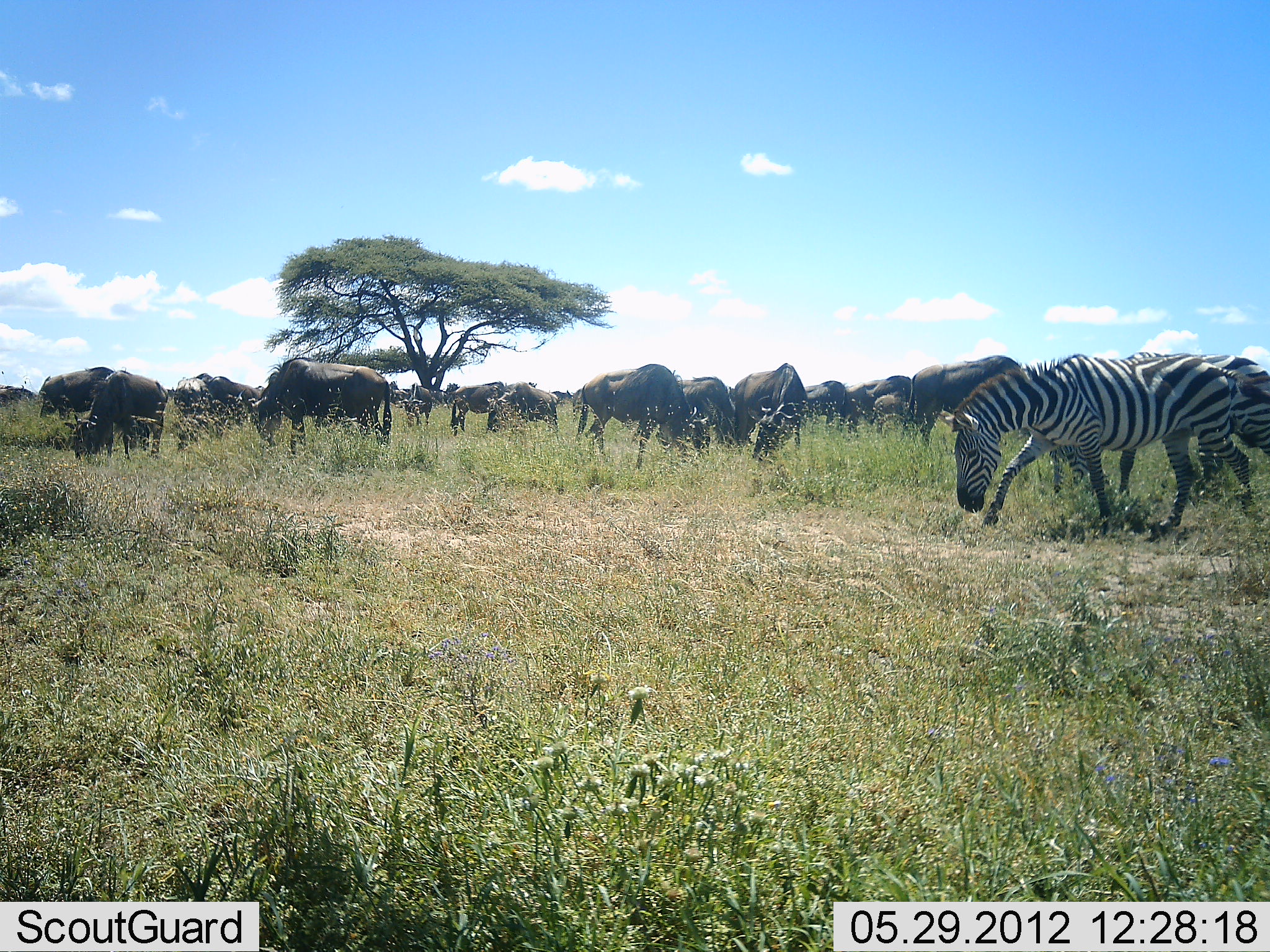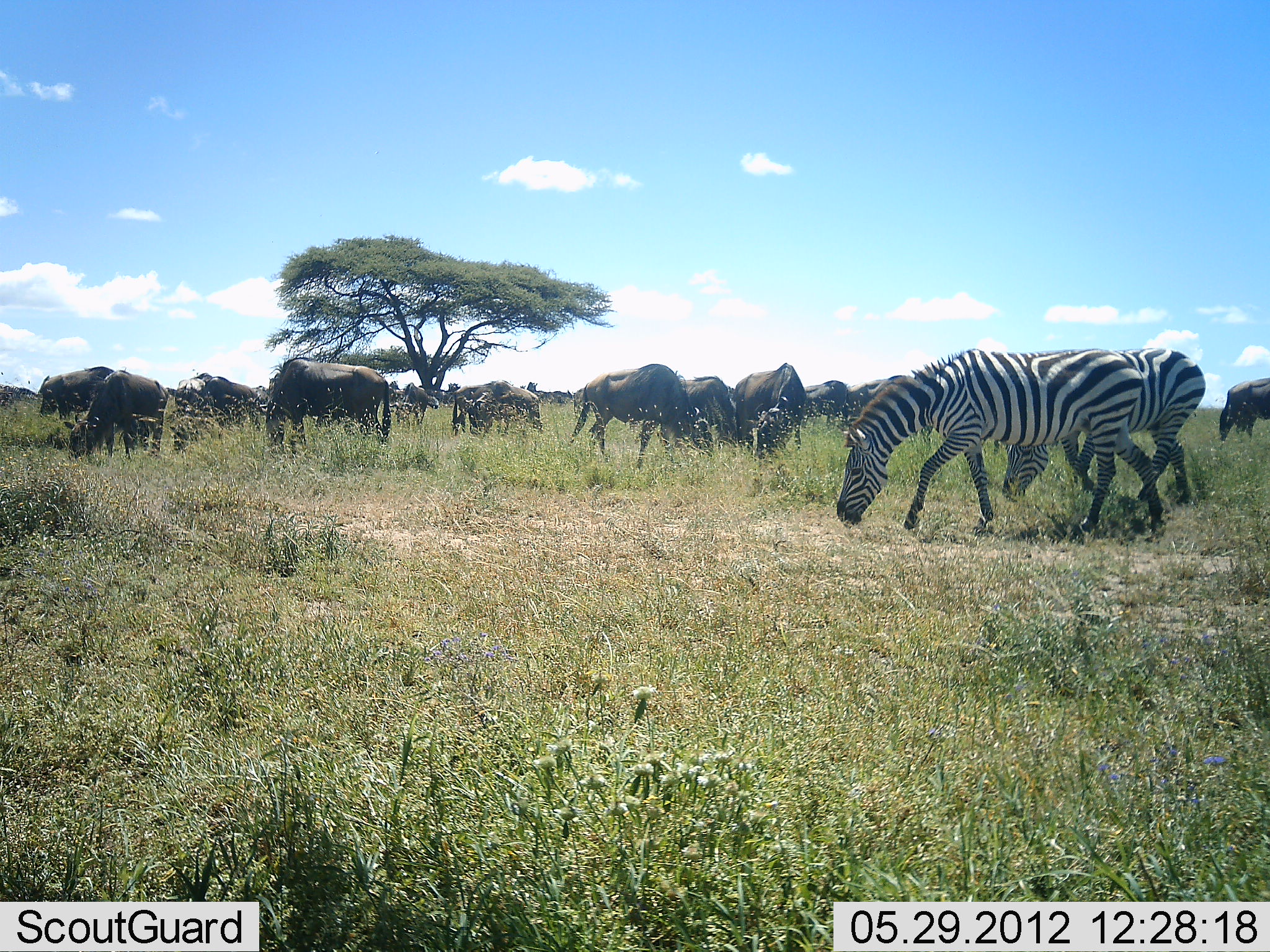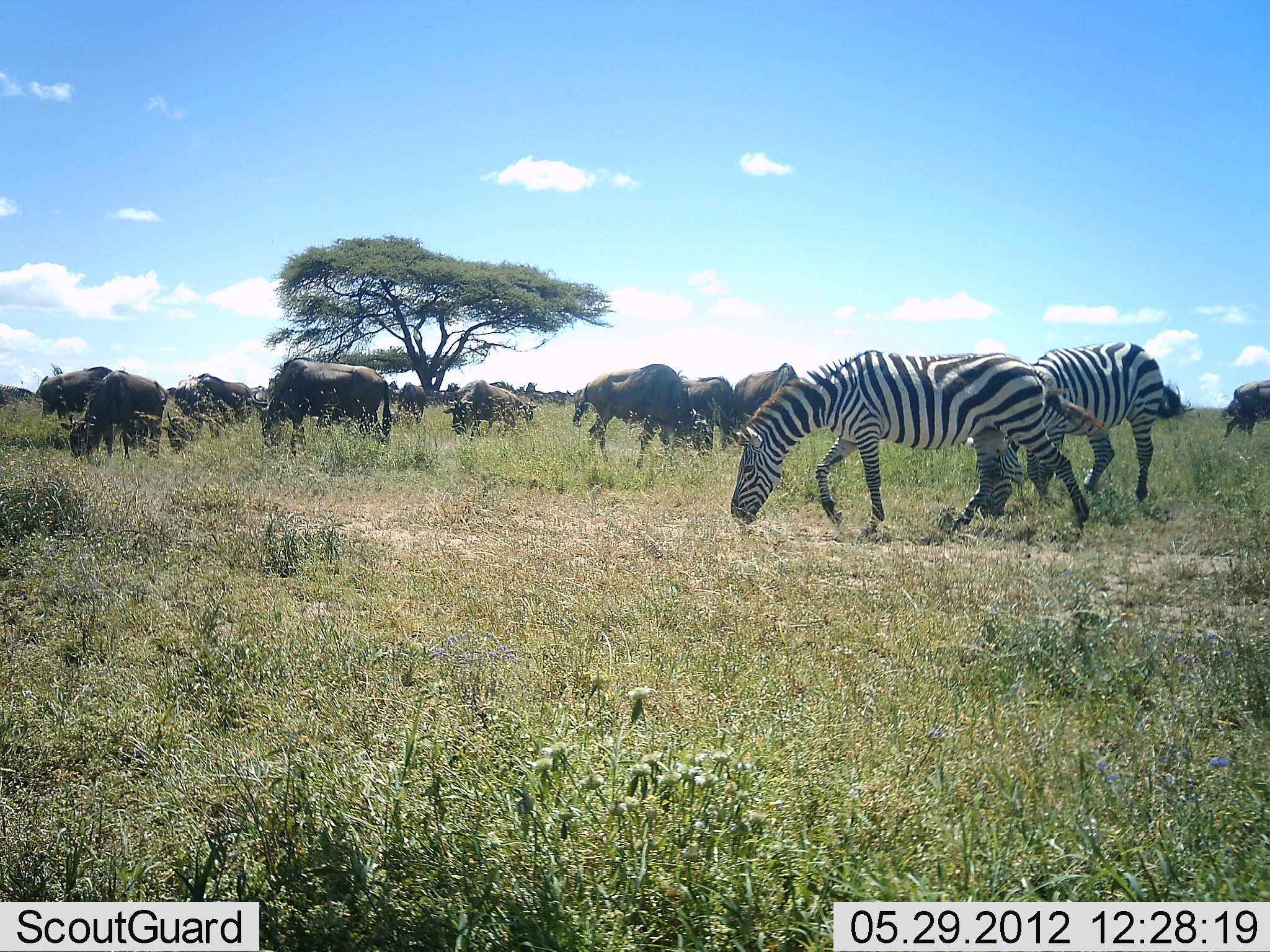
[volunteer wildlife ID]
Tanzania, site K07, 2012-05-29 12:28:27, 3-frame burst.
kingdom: Animalia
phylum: Chordata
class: Mammalia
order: Artiodactyla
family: Bovidae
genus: Connochaetes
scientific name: Connochaetes taurinus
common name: blue wildebeest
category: wildebeest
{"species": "wildebeest (blue wildebeest) (Connochaetes taurinus)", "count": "11-50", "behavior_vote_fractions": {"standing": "27%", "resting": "0%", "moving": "36%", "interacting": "0%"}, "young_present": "9%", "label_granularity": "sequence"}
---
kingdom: Animalia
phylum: Chordata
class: Mammalia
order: Perissodactyla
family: Equidae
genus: Equus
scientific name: Equus quagga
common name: plains zebra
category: zebra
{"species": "zebra (plains zebra) (Equus quagga)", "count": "2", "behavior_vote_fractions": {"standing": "0%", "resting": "0%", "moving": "75%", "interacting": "0%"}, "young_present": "0%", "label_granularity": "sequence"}